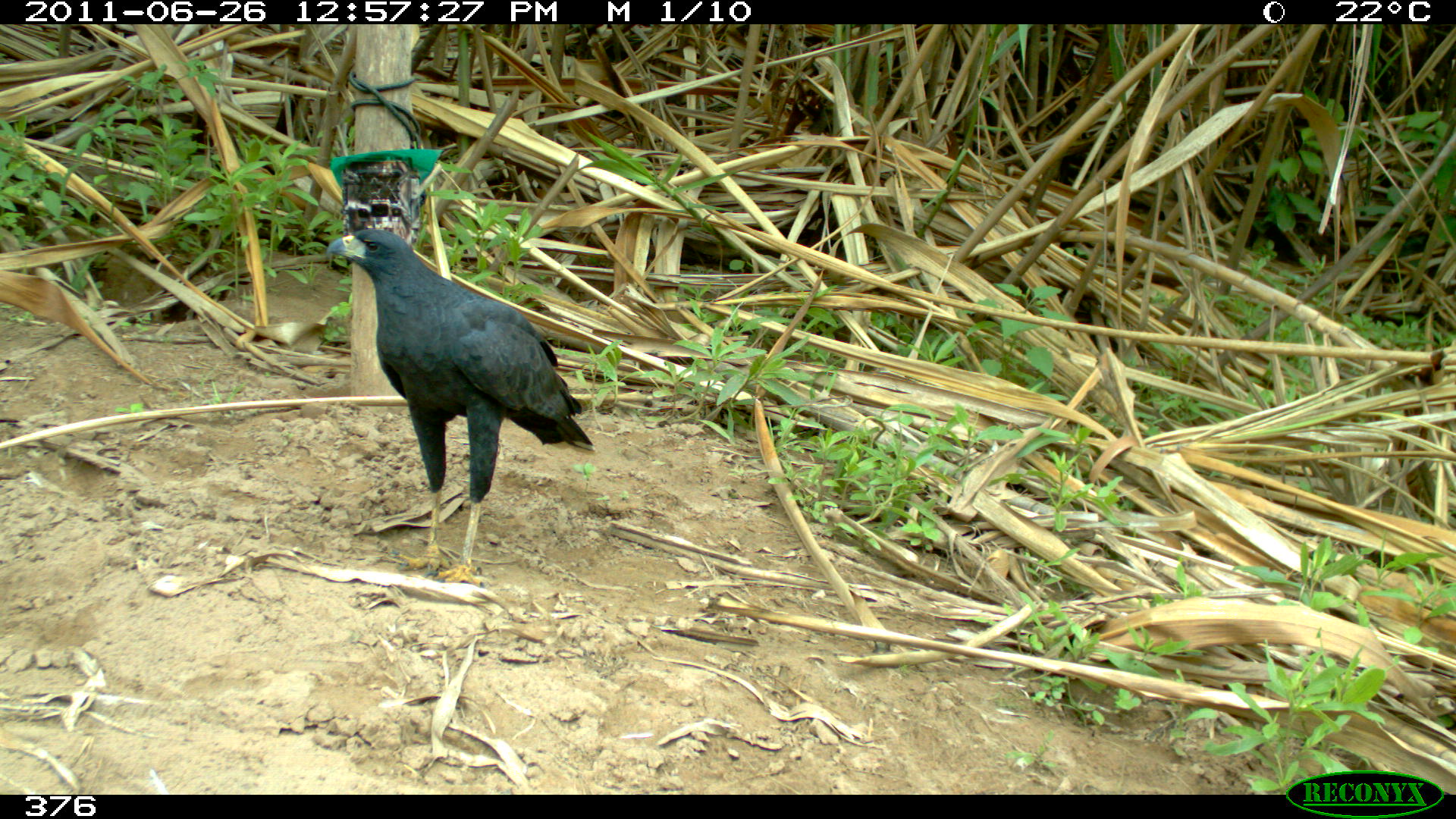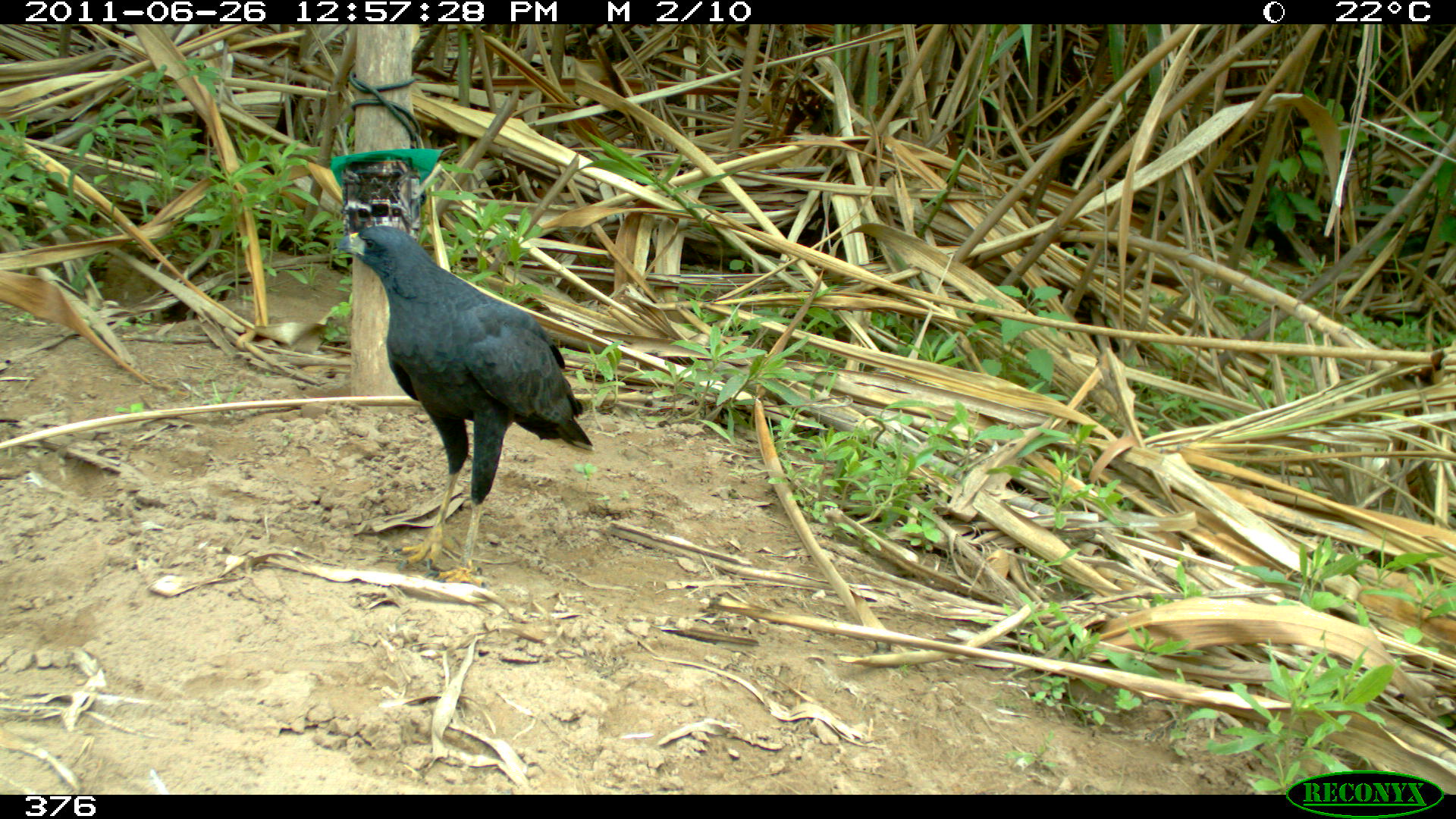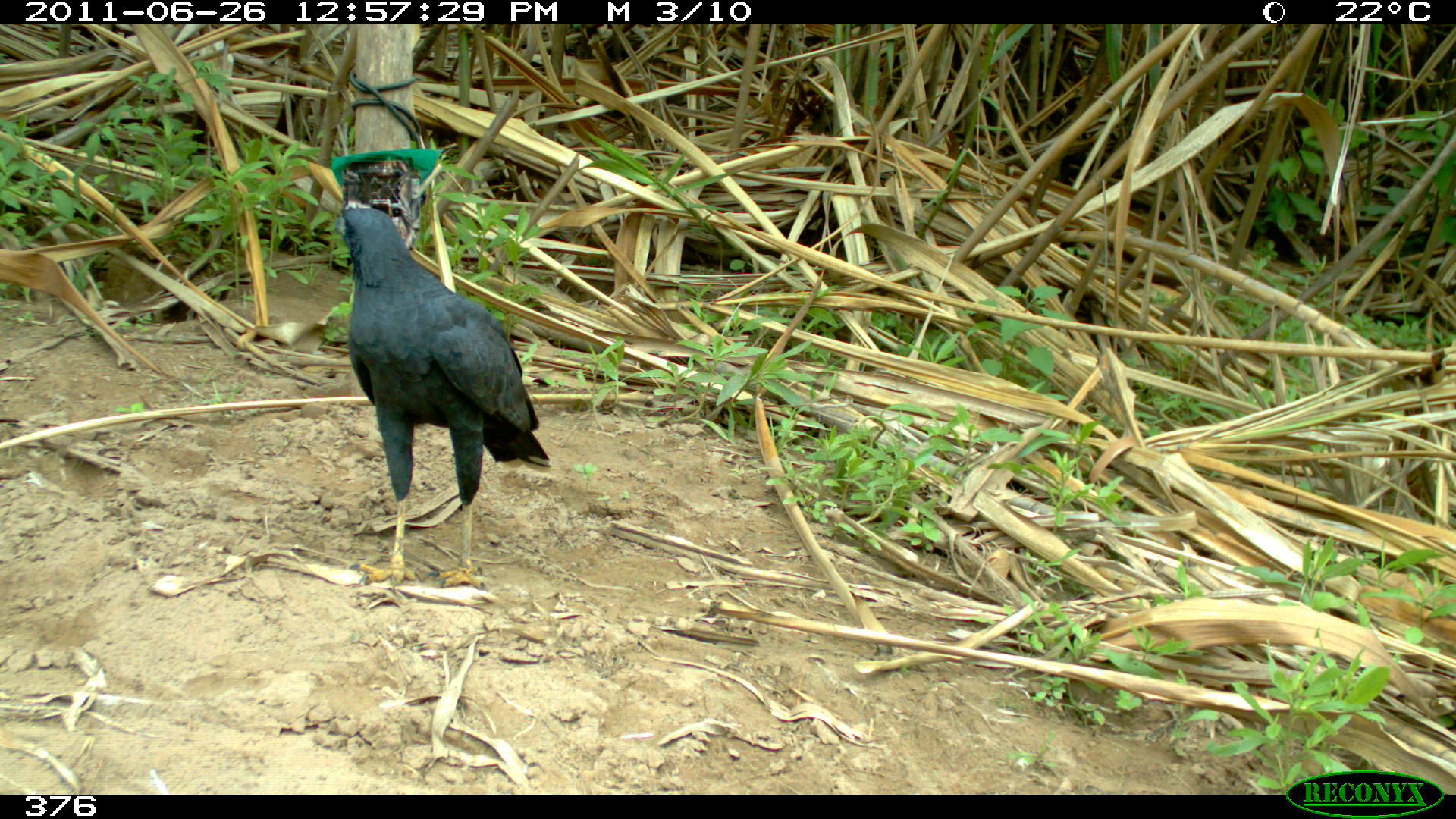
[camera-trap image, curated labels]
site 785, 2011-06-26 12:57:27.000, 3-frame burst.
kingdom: Animalia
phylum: Chordata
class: Aves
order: Accipitriformes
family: Accipitridae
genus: Buteogallus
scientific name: Buteogallus urubitinga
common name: great black hawk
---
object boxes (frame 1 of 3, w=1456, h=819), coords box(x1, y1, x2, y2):
buteogallus urubitinga: box(323, 227, 595, 587)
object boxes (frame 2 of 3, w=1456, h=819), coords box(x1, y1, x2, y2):
buteogallus urubitinga: box(332, 224, 595, 589)